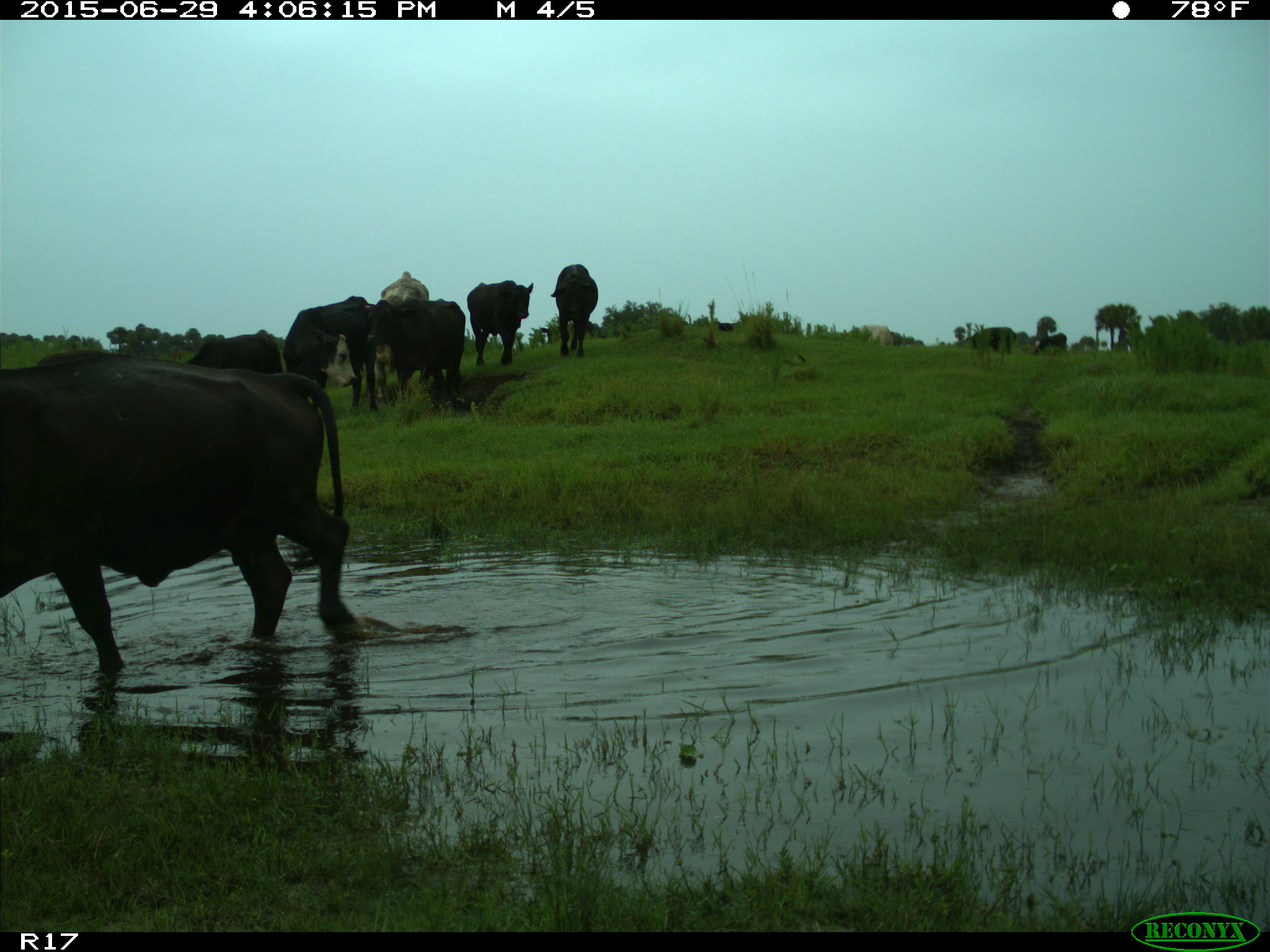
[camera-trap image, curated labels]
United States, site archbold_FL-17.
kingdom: Animalia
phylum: Chordata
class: Mammalia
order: Artiodactyla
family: Bovidae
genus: Bos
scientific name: Bos taurus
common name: domestic cow